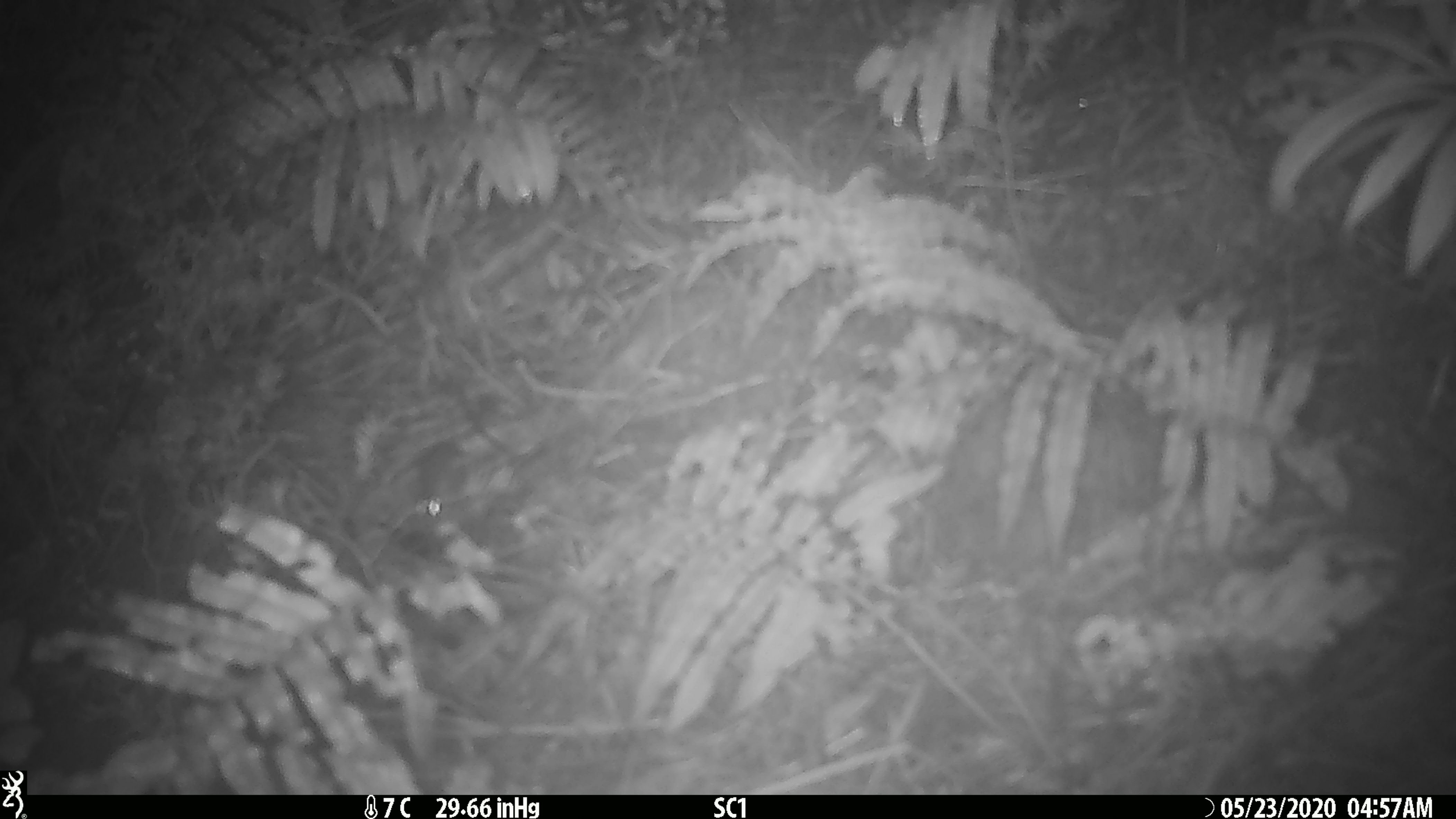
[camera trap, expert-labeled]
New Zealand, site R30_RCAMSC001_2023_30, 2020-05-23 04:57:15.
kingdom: Animalia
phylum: Chordata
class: Mammalia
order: Rodentia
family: Muridae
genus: Mus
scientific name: Mus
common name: mouse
Mouse (Mus).